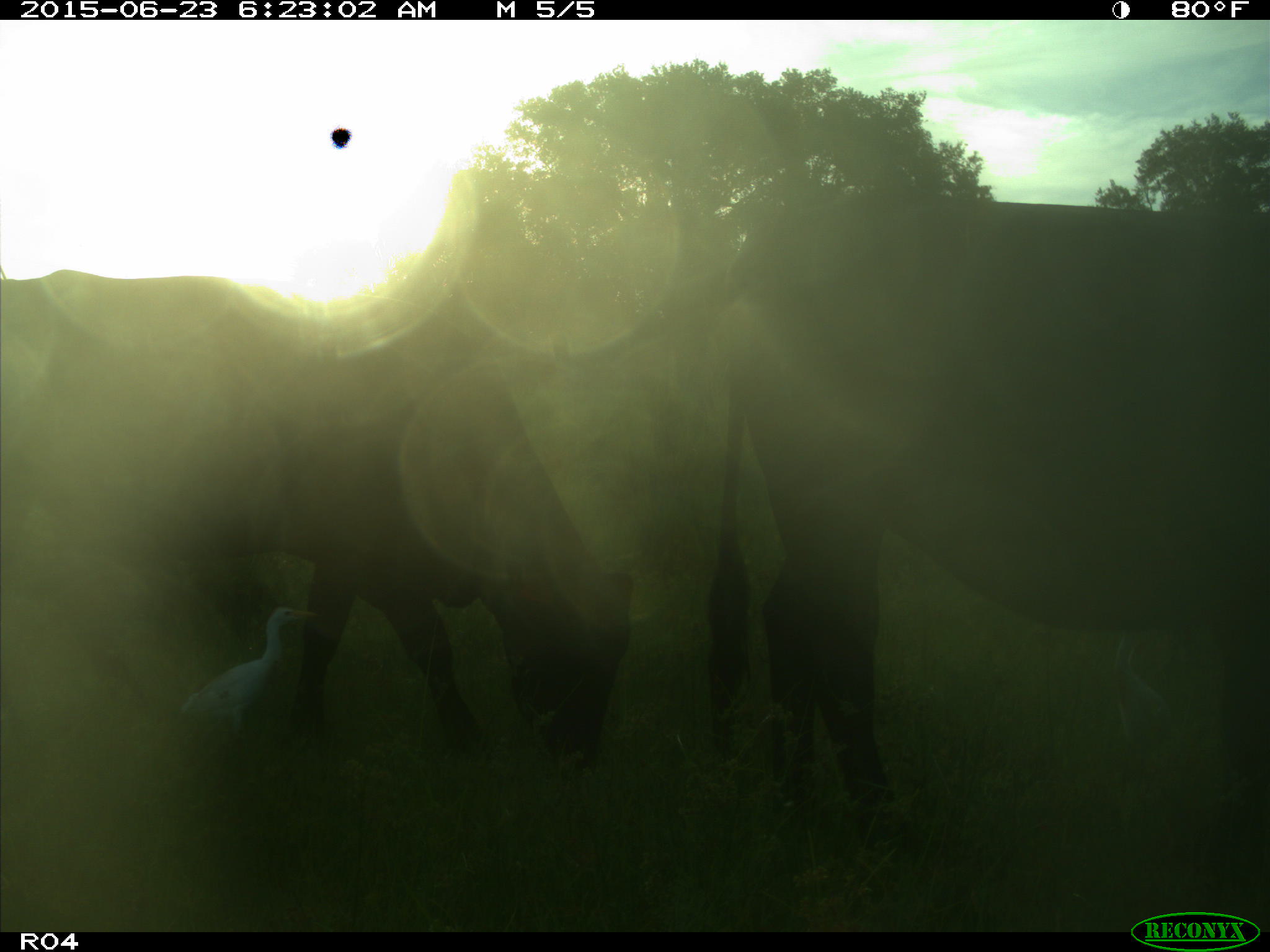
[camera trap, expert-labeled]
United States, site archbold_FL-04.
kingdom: Animalia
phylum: Chordata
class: Mammalia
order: Artiodactyla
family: Bovidae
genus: Bos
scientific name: Bos taurus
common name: domestic cow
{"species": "Bos taurus (domestic cow)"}